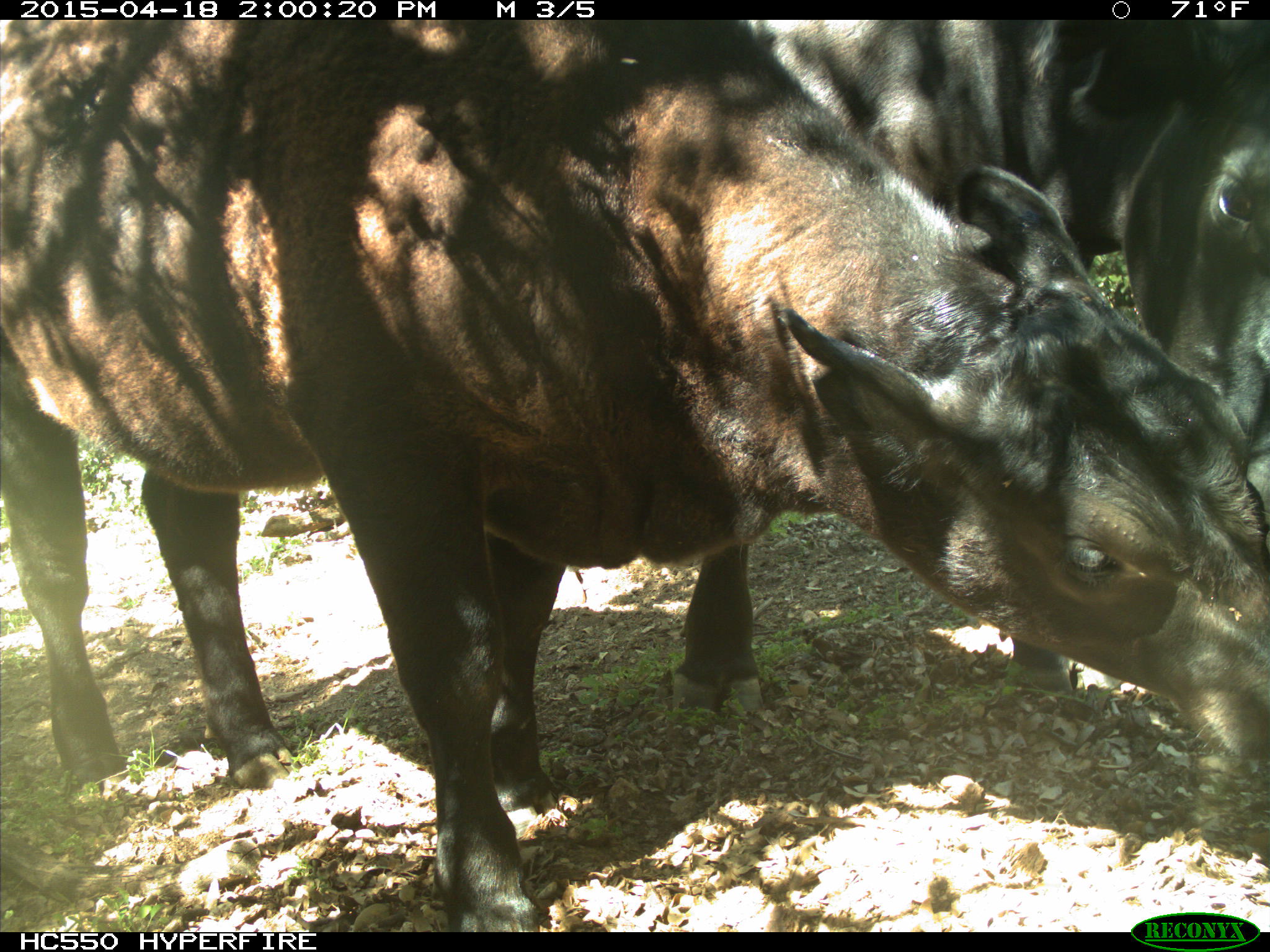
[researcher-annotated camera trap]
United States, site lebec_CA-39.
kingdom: Animalia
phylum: Chordata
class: Mammalia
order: Artiodactyla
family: Bovidae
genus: Bos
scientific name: Bos taurus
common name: domestic cow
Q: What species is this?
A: Bos taurus (domestic cow).